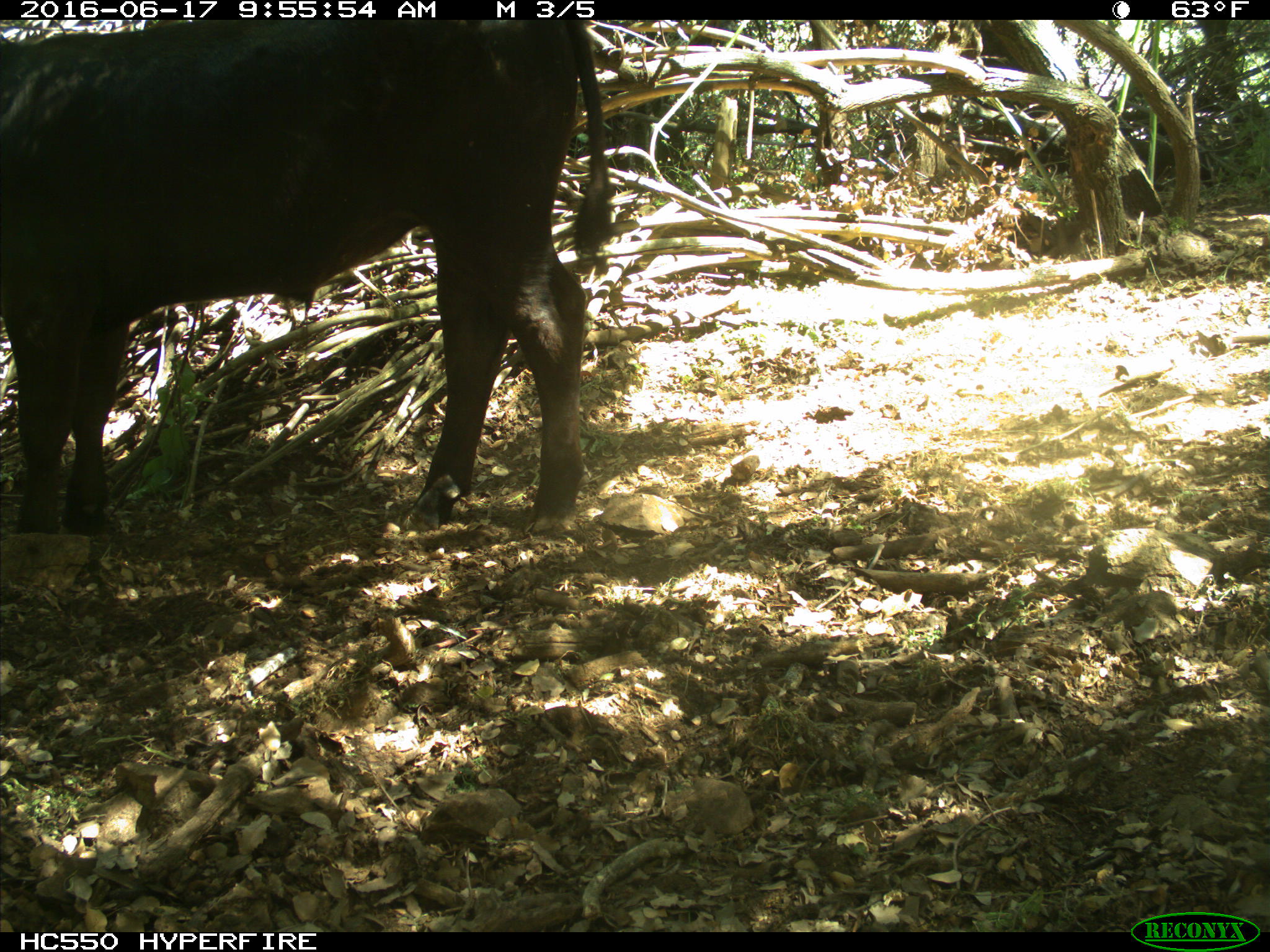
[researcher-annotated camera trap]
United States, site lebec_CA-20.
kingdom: Animalia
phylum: Chordata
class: Mammalia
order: Artiodactyla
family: Bovidae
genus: Bos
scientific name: Bos taurus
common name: domestic cow